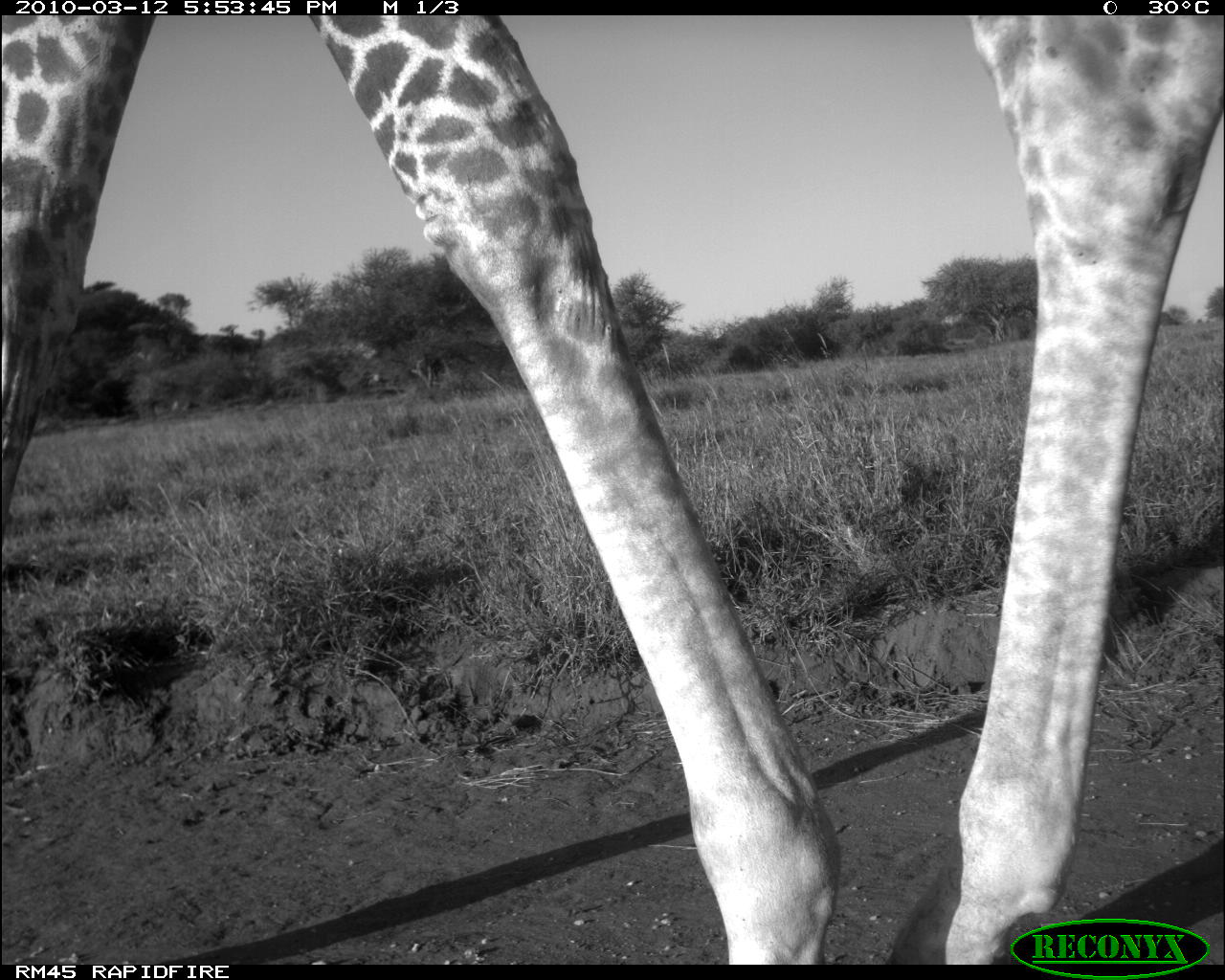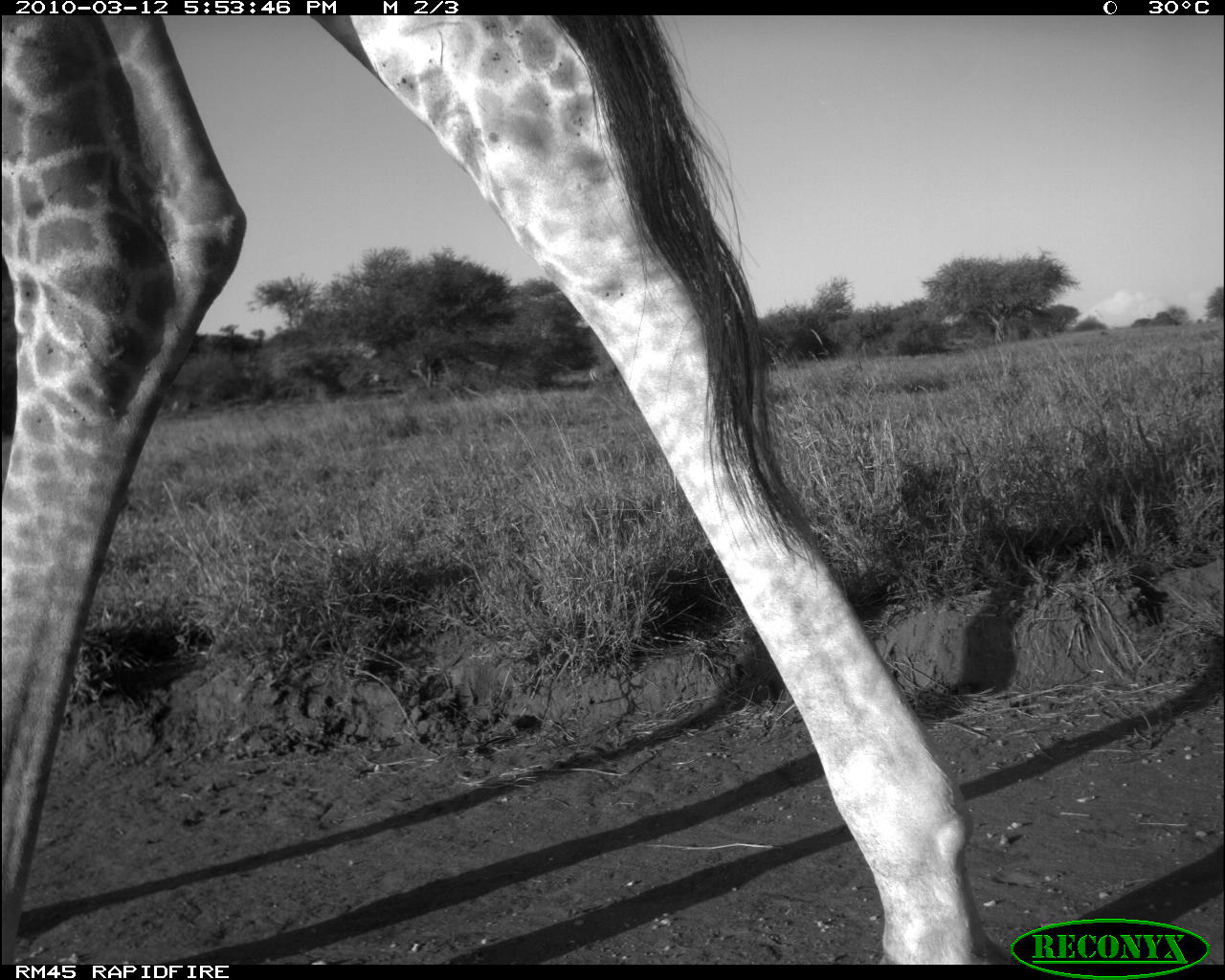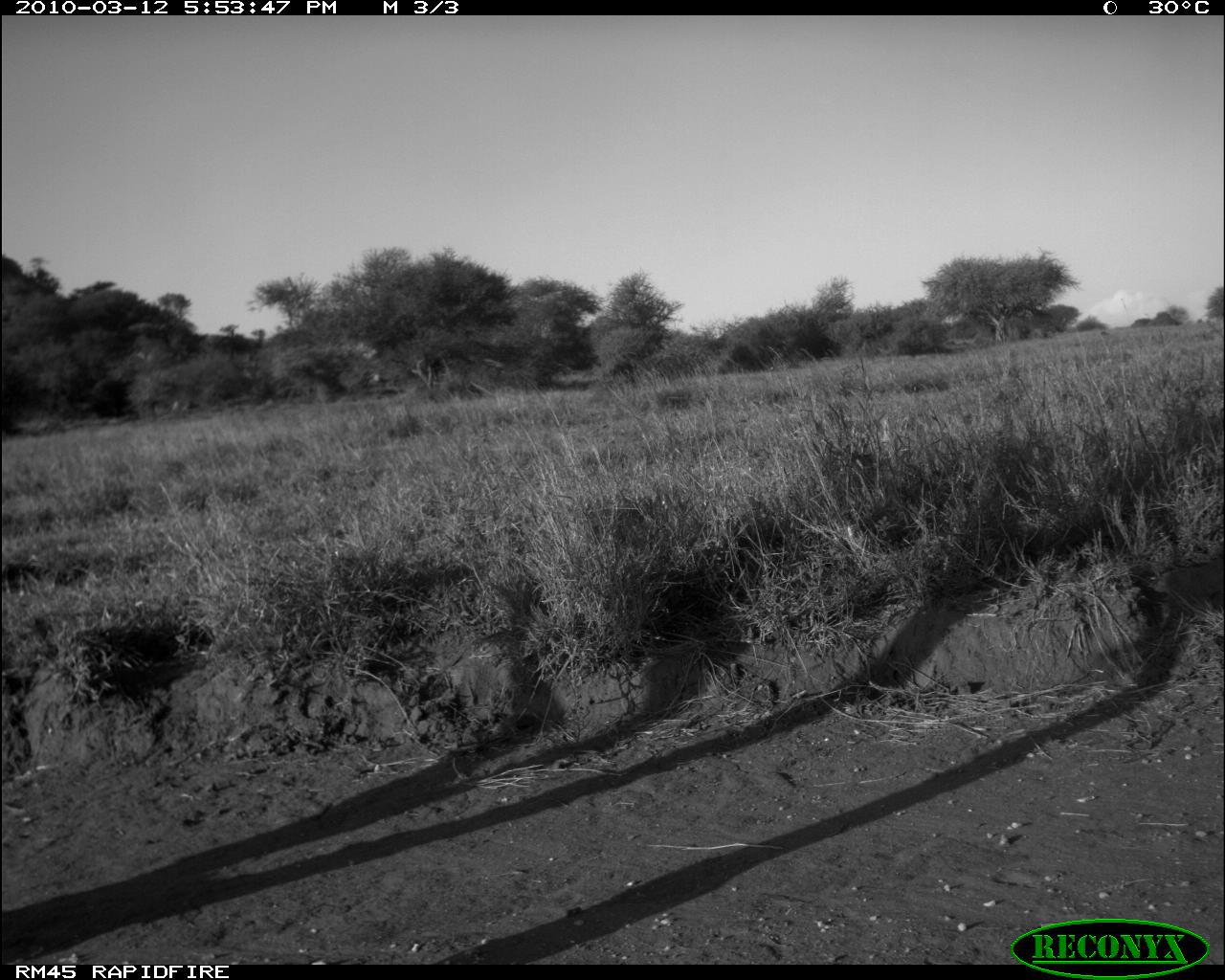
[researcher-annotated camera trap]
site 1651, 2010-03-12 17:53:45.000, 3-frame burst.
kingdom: Animalia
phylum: Chordata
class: Mammalia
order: Artiodactyla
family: Giraffidae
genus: Giraffa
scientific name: Giraffa camelopardalis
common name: giraffe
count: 1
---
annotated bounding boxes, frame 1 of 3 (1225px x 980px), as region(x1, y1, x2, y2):
giraffa camelopardalis: region(0, 11, 1225, 964)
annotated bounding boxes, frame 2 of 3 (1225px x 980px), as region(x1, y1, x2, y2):
giraffa camelopardalis: region(0, 11, 1016, 964)